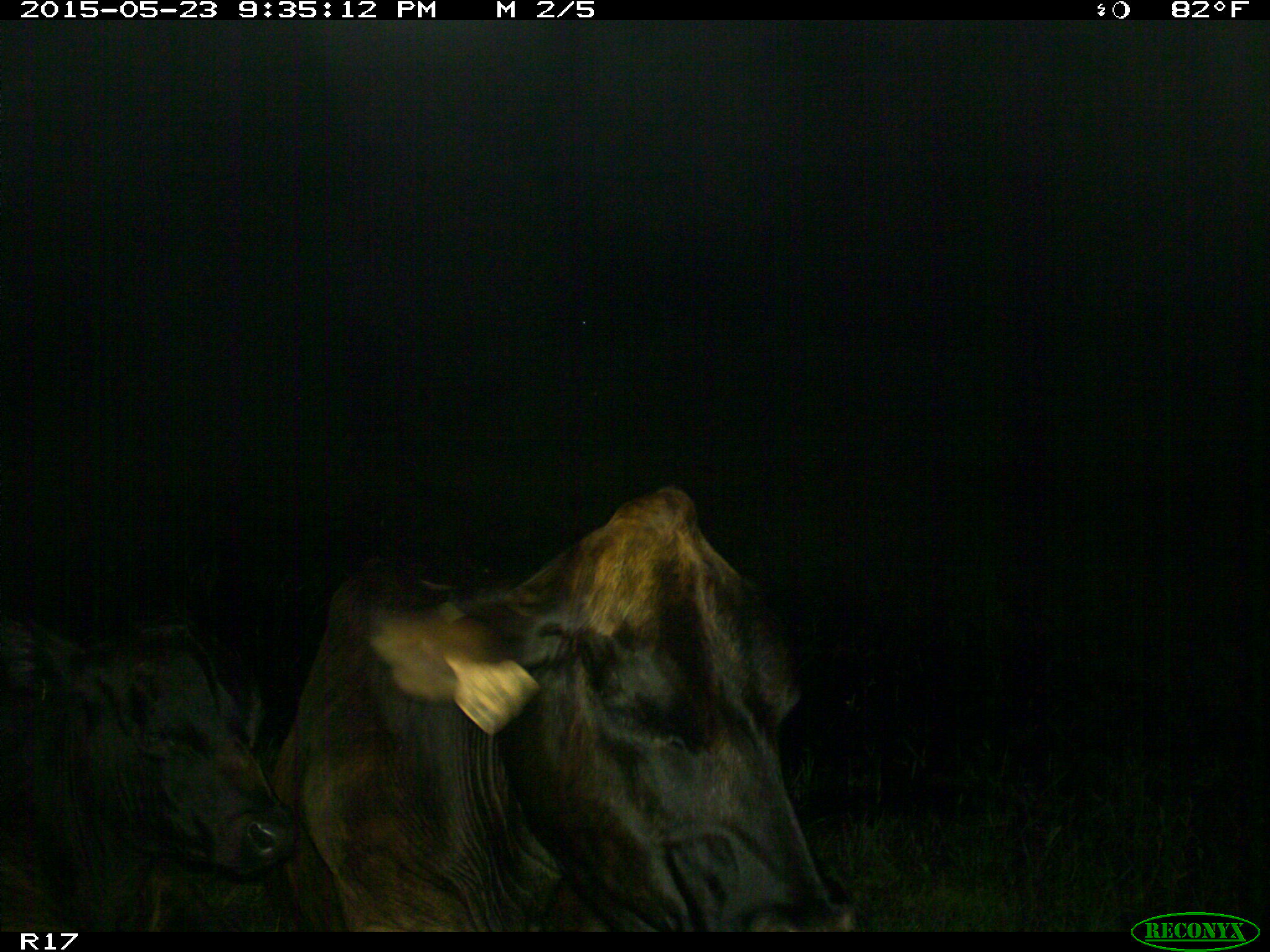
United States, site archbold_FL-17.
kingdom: Animalia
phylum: Chordata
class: Mammalia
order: Artiodactyla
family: Bovidae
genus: Bos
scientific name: Bos taurus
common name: domestic cow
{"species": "Bos taurus (domestic cow)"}